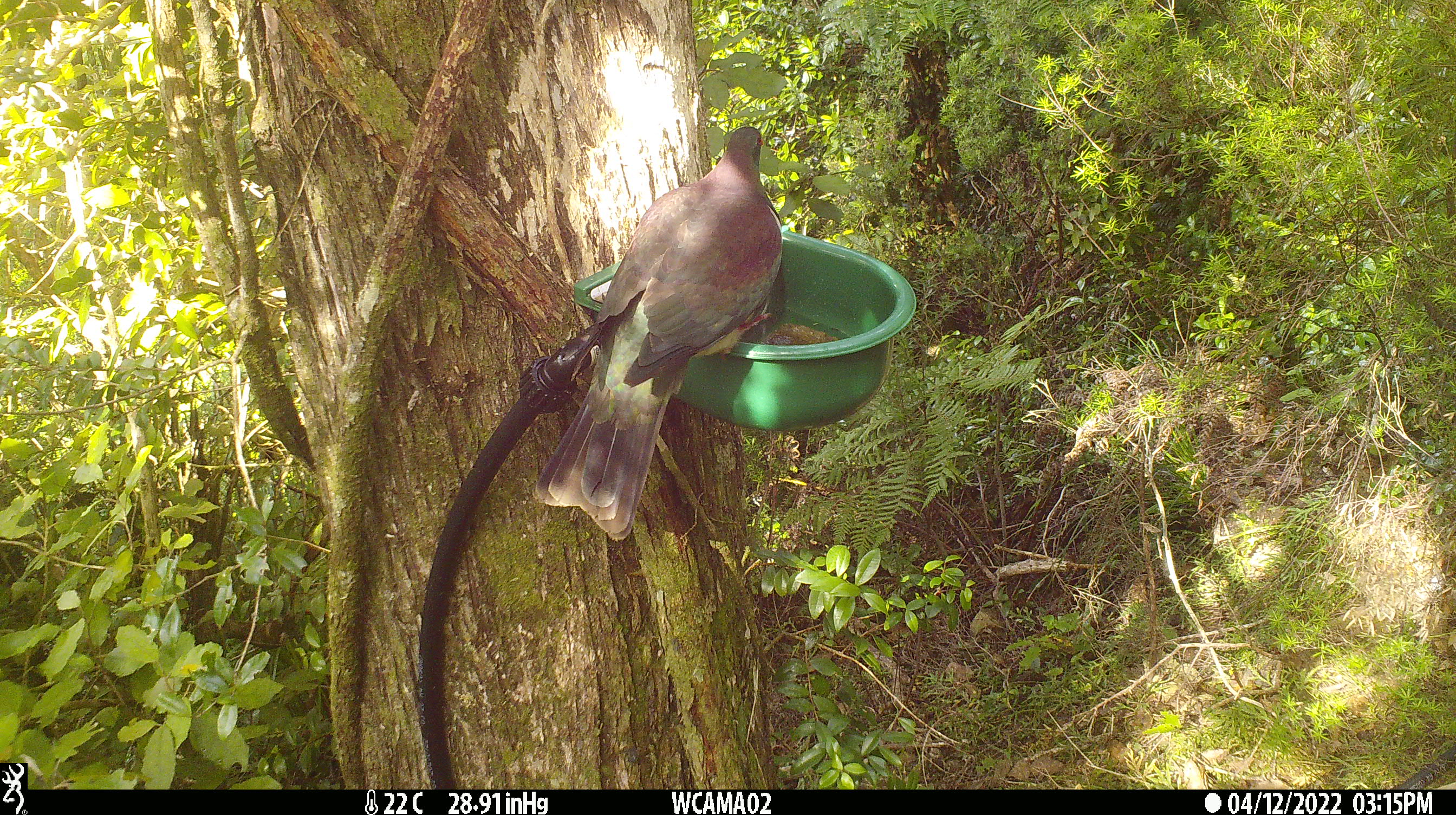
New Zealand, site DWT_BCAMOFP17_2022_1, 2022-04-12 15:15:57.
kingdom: Animalia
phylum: Chordata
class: Aves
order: Columbiformes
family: Columbidae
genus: Hemiphaga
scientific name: Hemiphaga novaeseelandiae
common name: new zealand pigeon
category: kereru